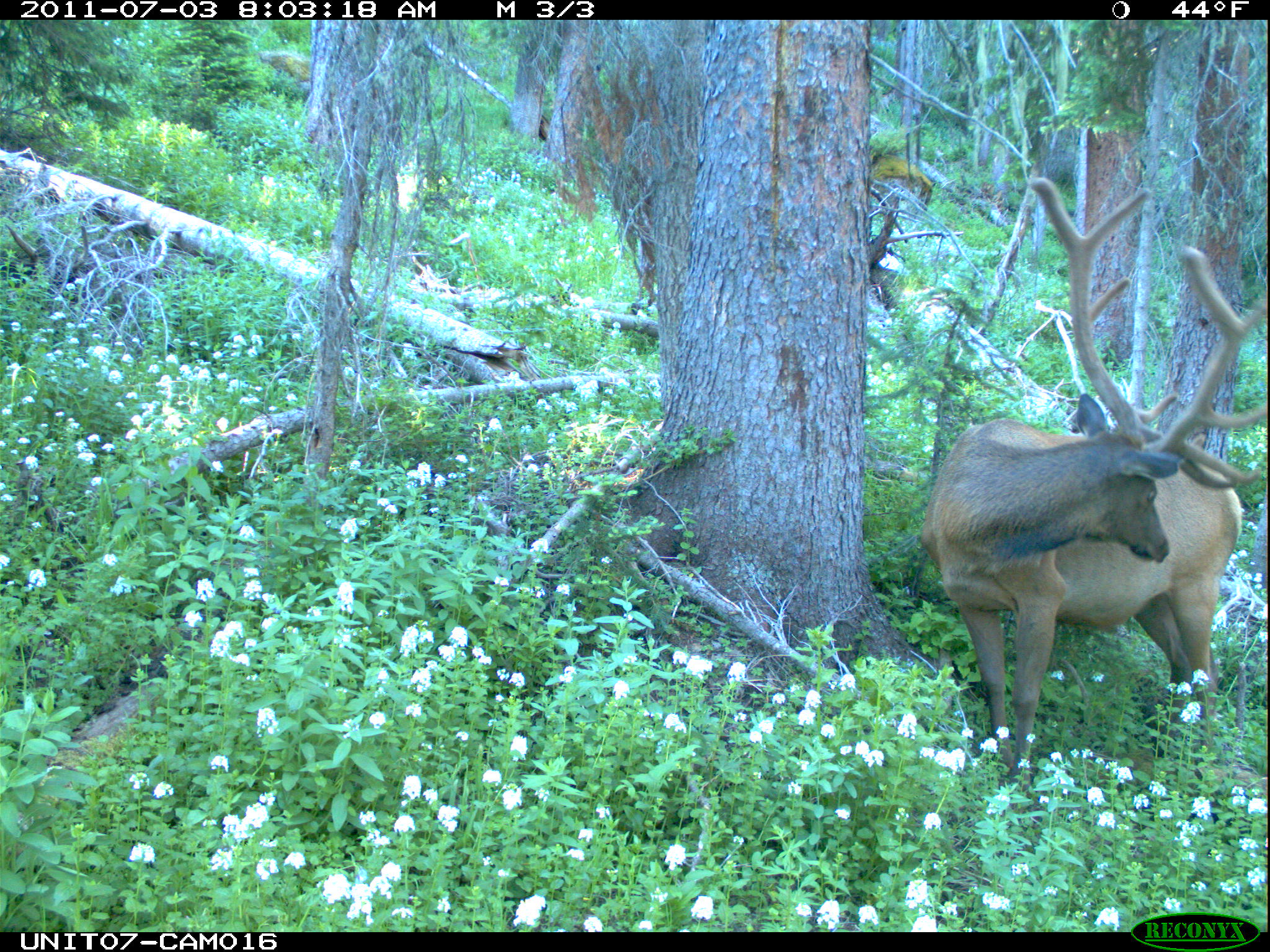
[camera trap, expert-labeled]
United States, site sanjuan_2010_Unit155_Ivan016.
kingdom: Animalia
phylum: Chordata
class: Mammalia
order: Artiodactyla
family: Cervidae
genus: Cervus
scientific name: Cervus elaphus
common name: red deer